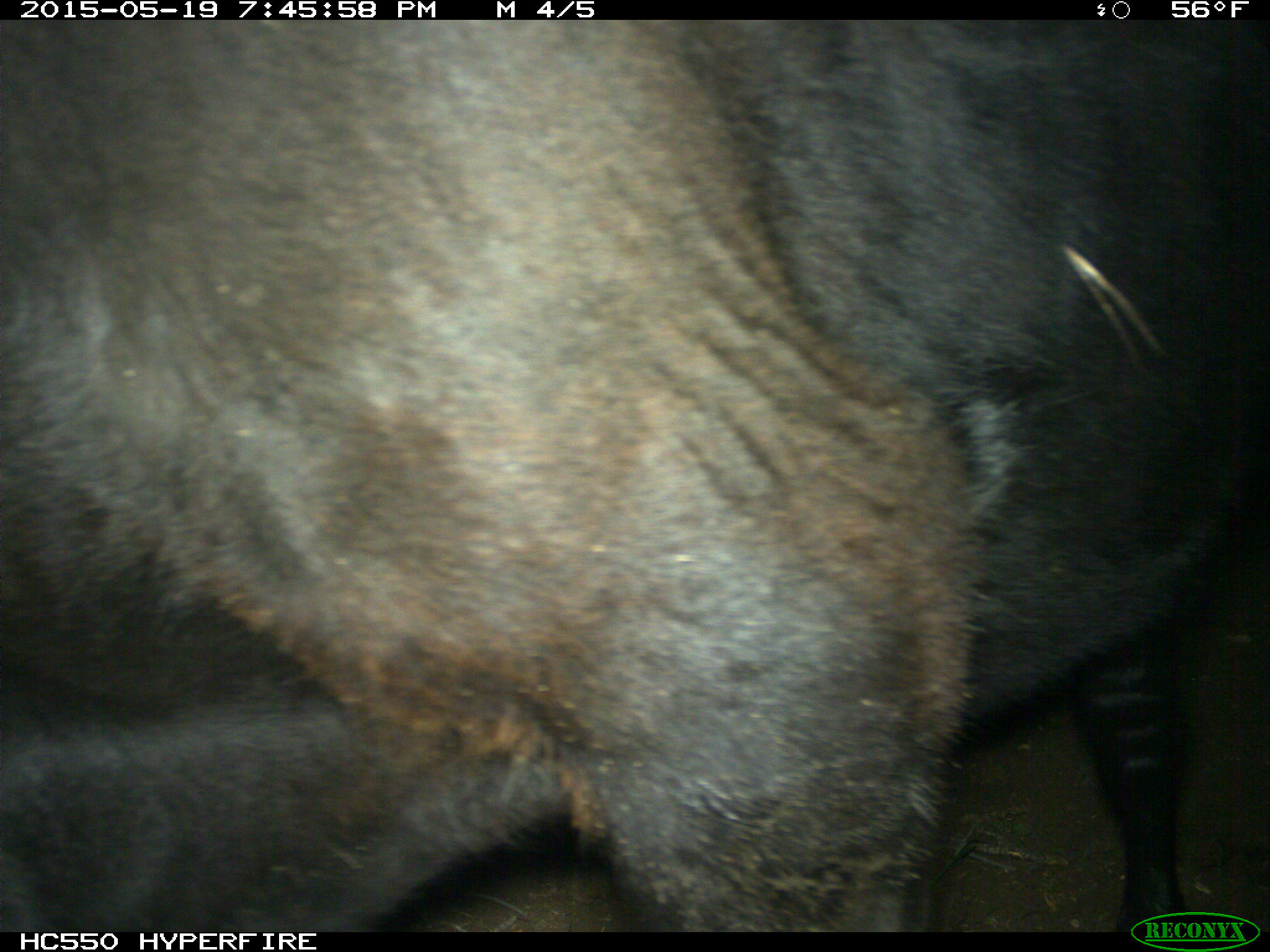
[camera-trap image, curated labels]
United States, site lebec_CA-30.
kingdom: Animalia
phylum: Chordata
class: Mammalia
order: Artiodactyla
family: Bovidae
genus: Bos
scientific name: Bos taurus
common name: domestic cow